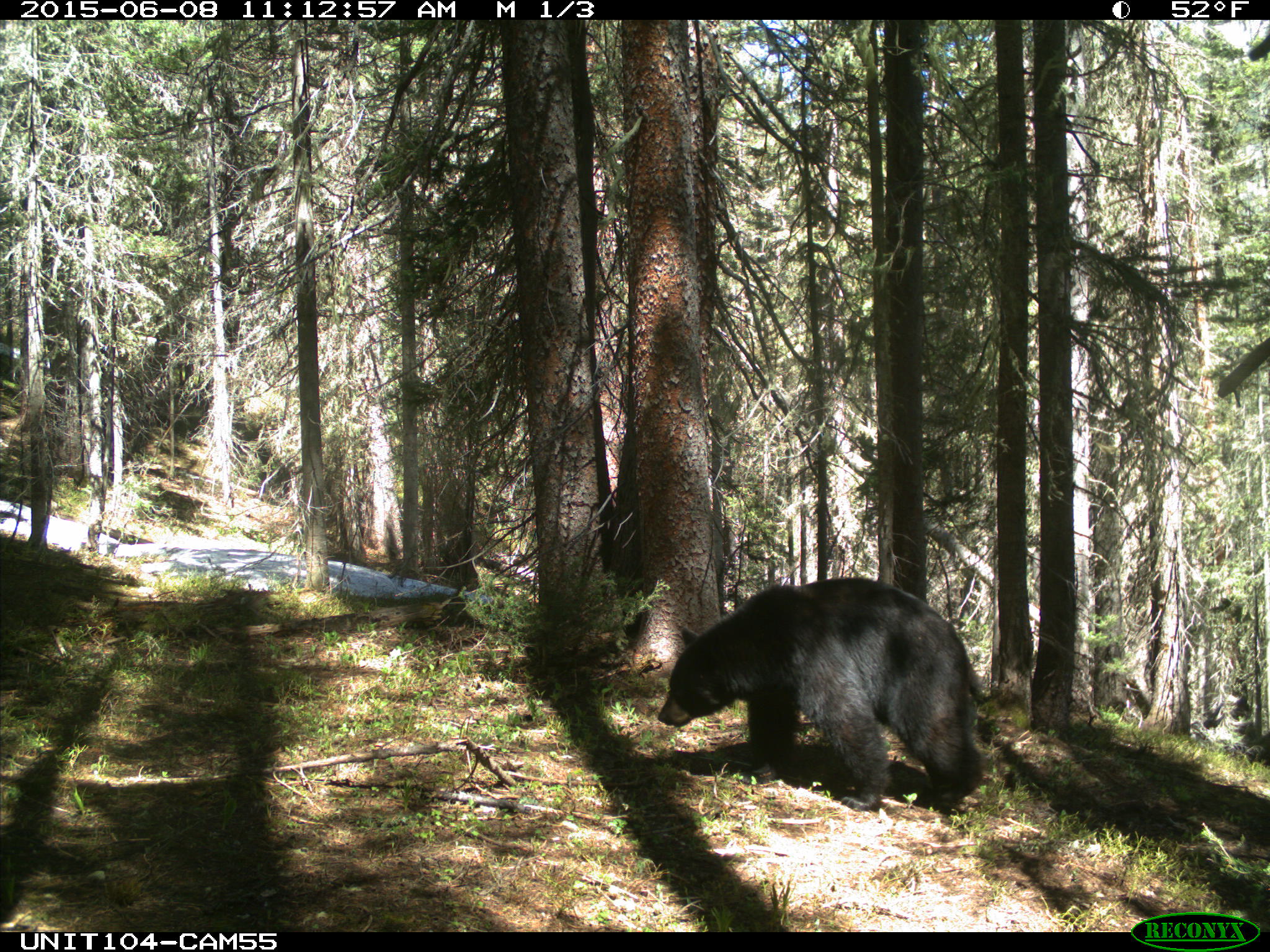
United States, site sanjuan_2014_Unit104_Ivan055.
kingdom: Animalia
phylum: Chordata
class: Mammalia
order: Carnivora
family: Ursidae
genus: Ursus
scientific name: Ursus americanus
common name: american black bear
Ursus americanus (american black bear).